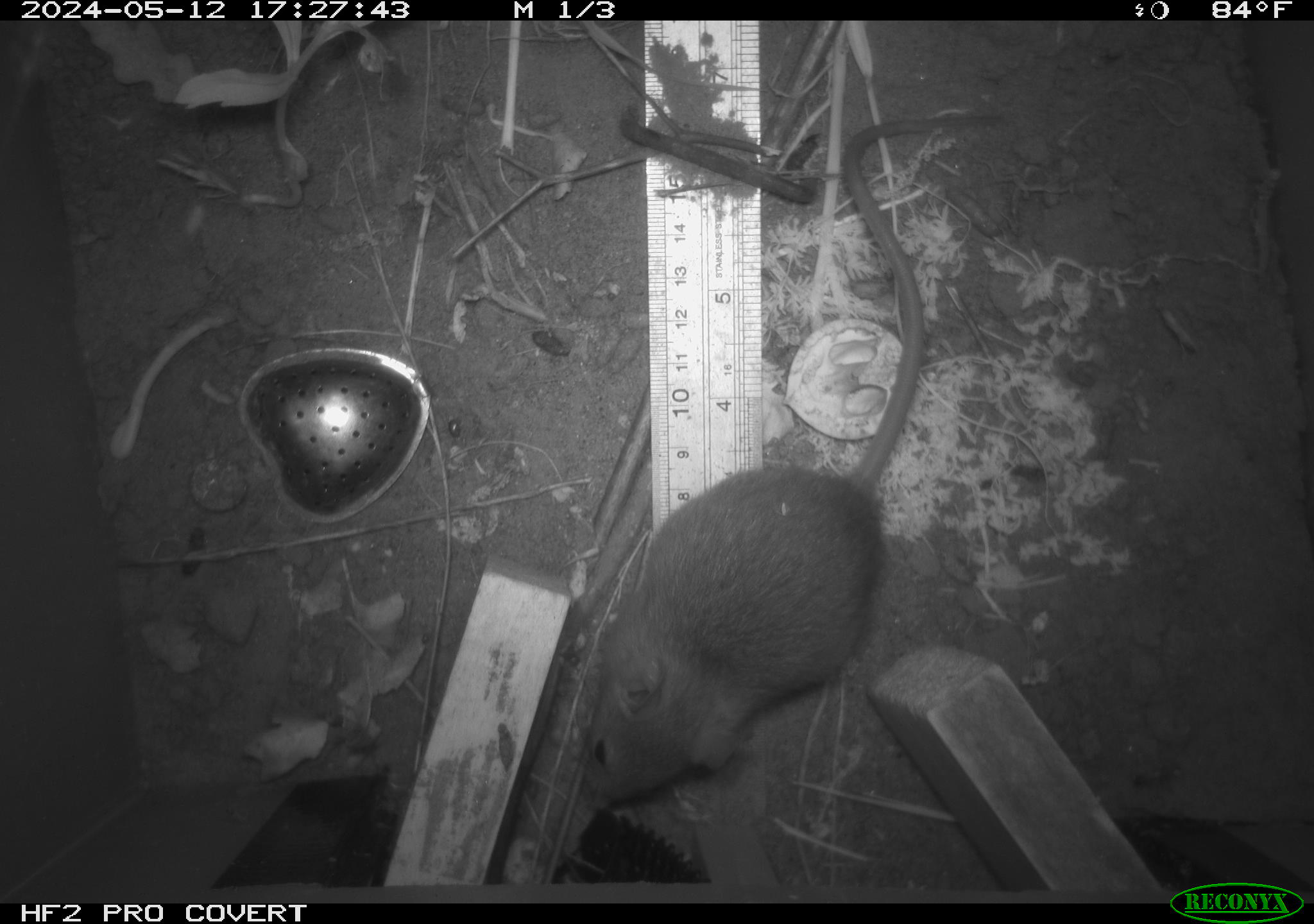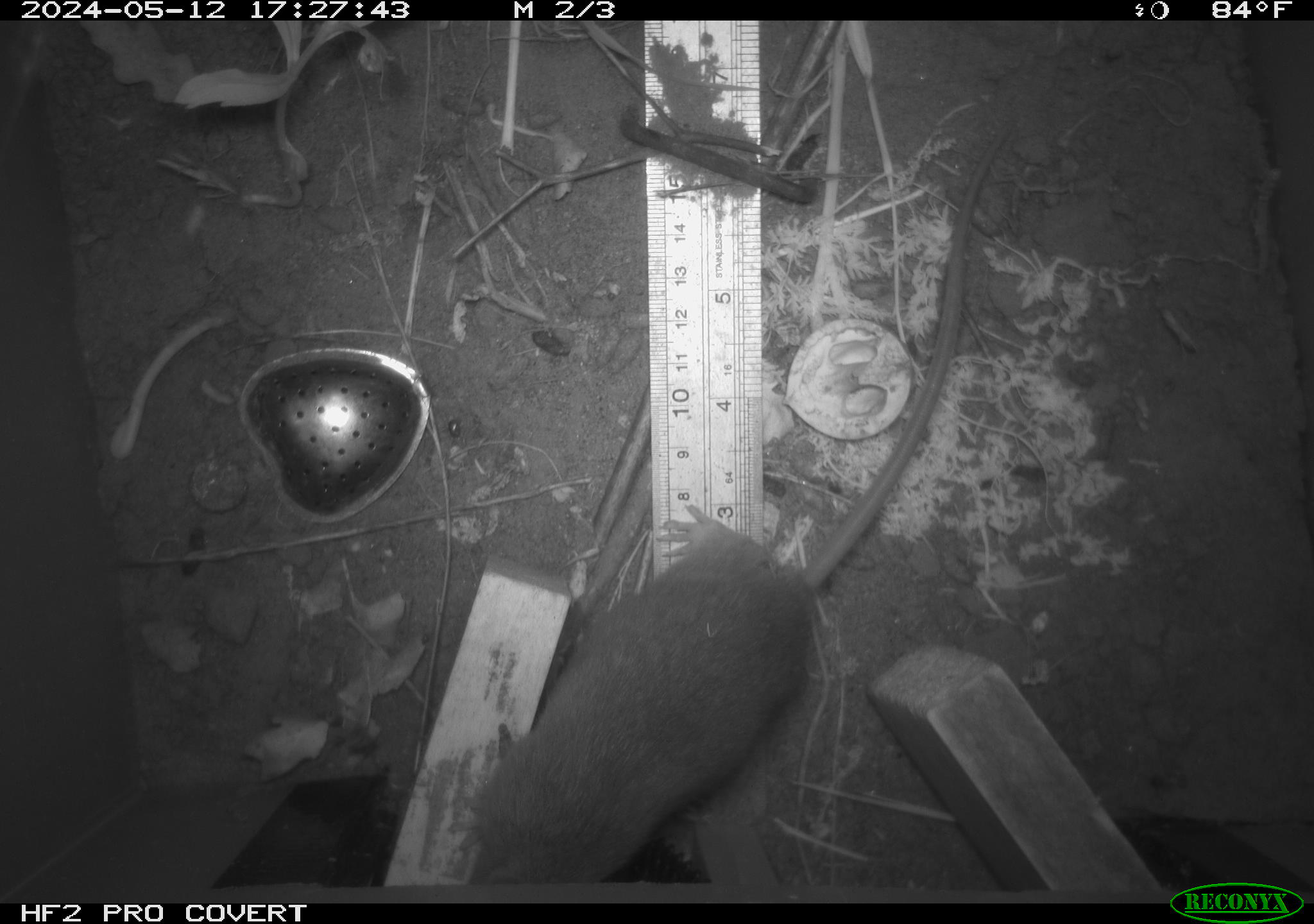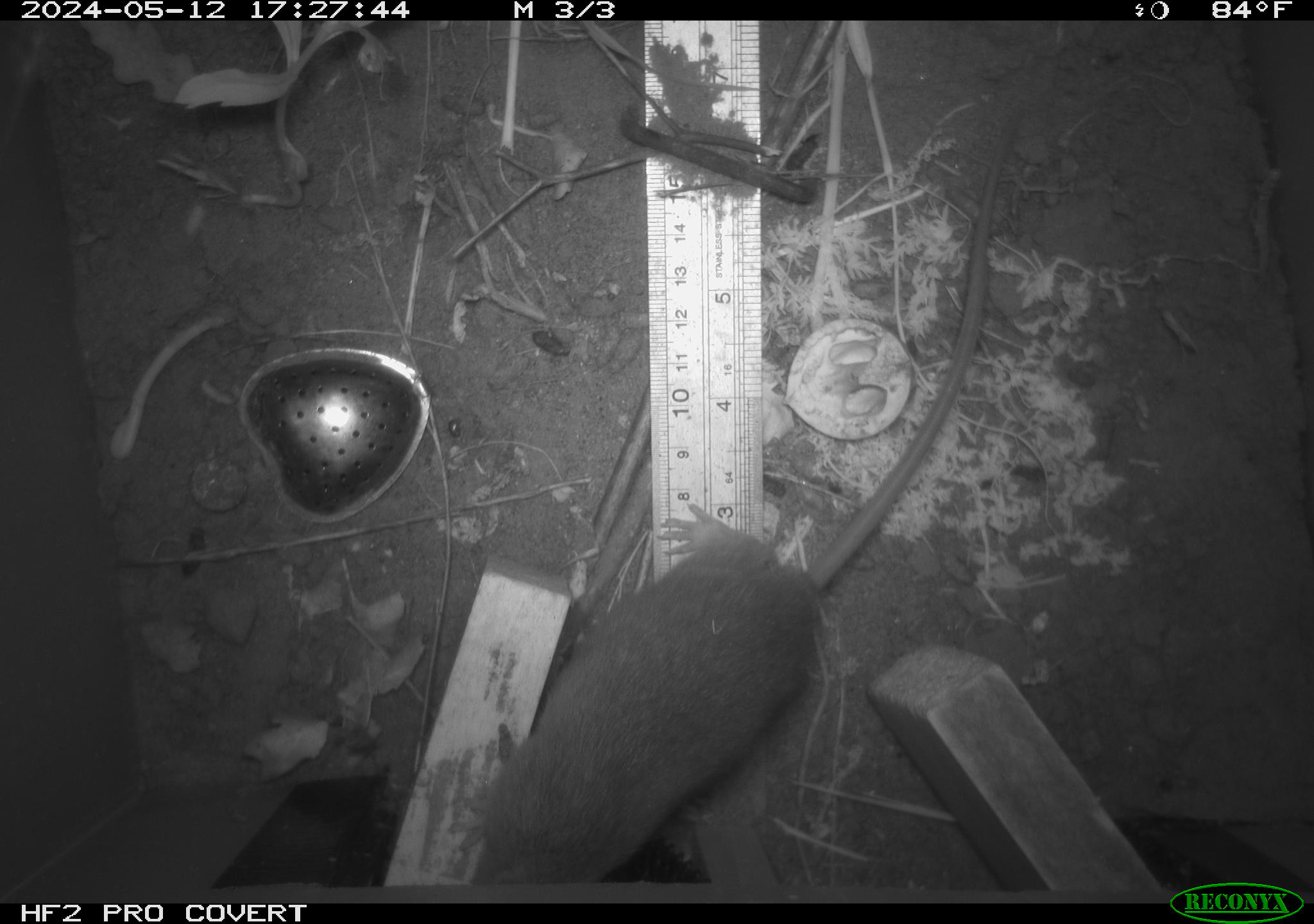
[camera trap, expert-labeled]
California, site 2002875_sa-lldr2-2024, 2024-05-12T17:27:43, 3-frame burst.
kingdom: Animalia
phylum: Chordata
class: Mammalia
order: Rodentia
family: Muridae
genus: Rattus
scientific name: Rattus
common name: rat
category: rattus species